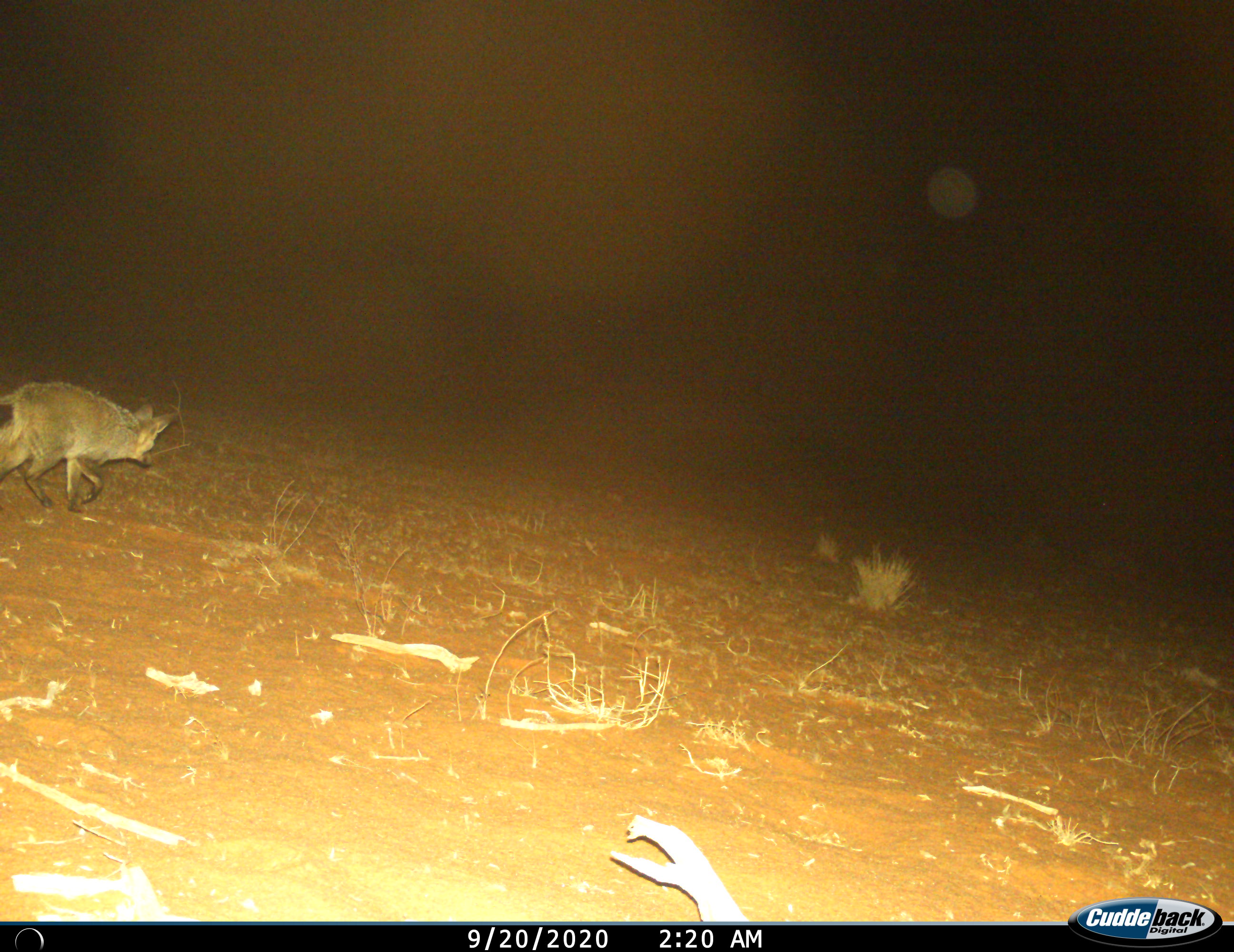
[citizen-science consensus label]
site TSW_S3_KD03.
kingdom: Animalia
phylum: Chordata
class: Mammalia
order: Carnivora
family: Canidae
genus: Otocyon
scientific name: Otocyon megalotis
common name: bat-eared fox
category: foxbateared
Foxbateared (bat-eared fox) (Otocyon megalotis), count 1. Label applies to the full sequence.